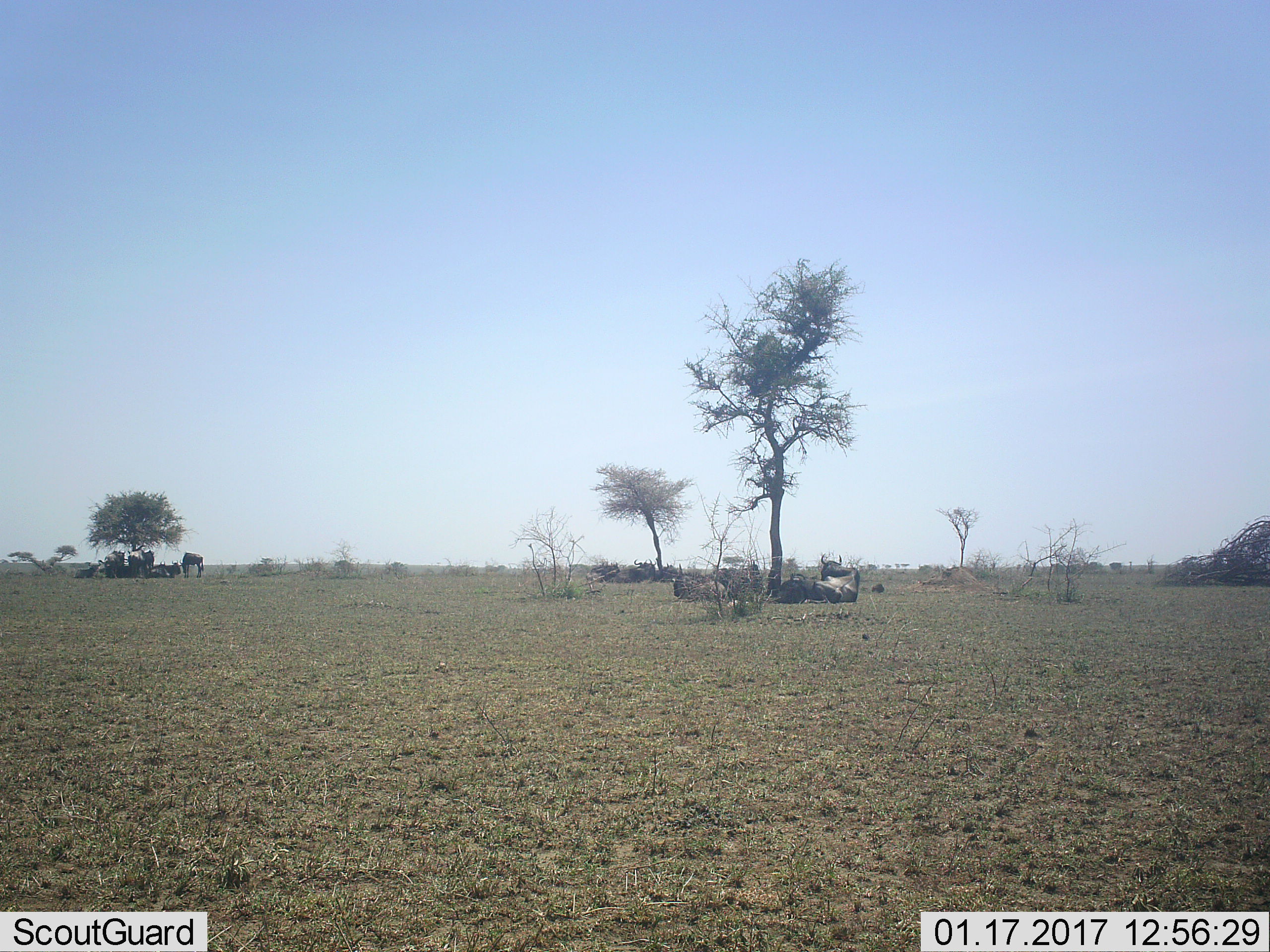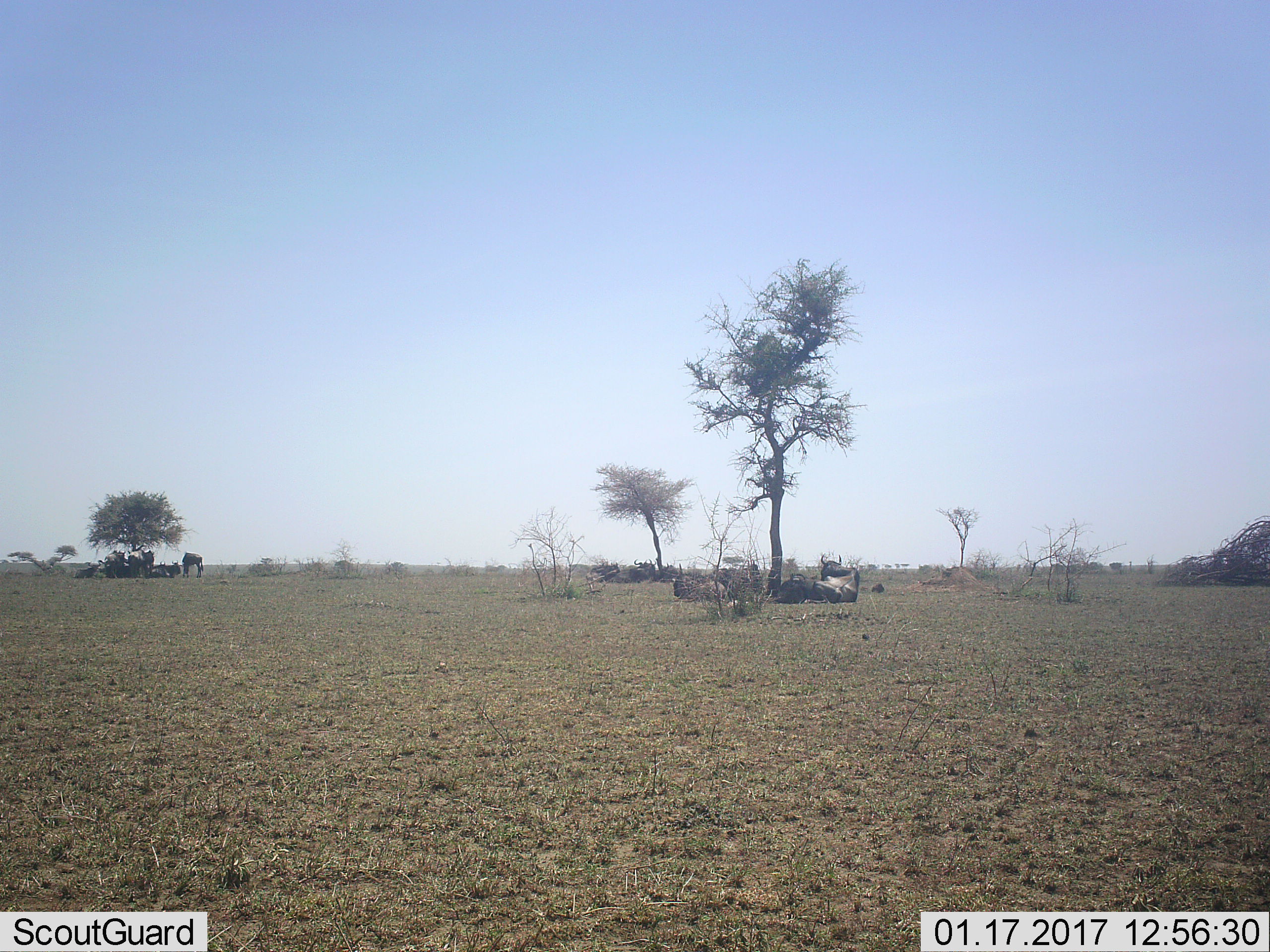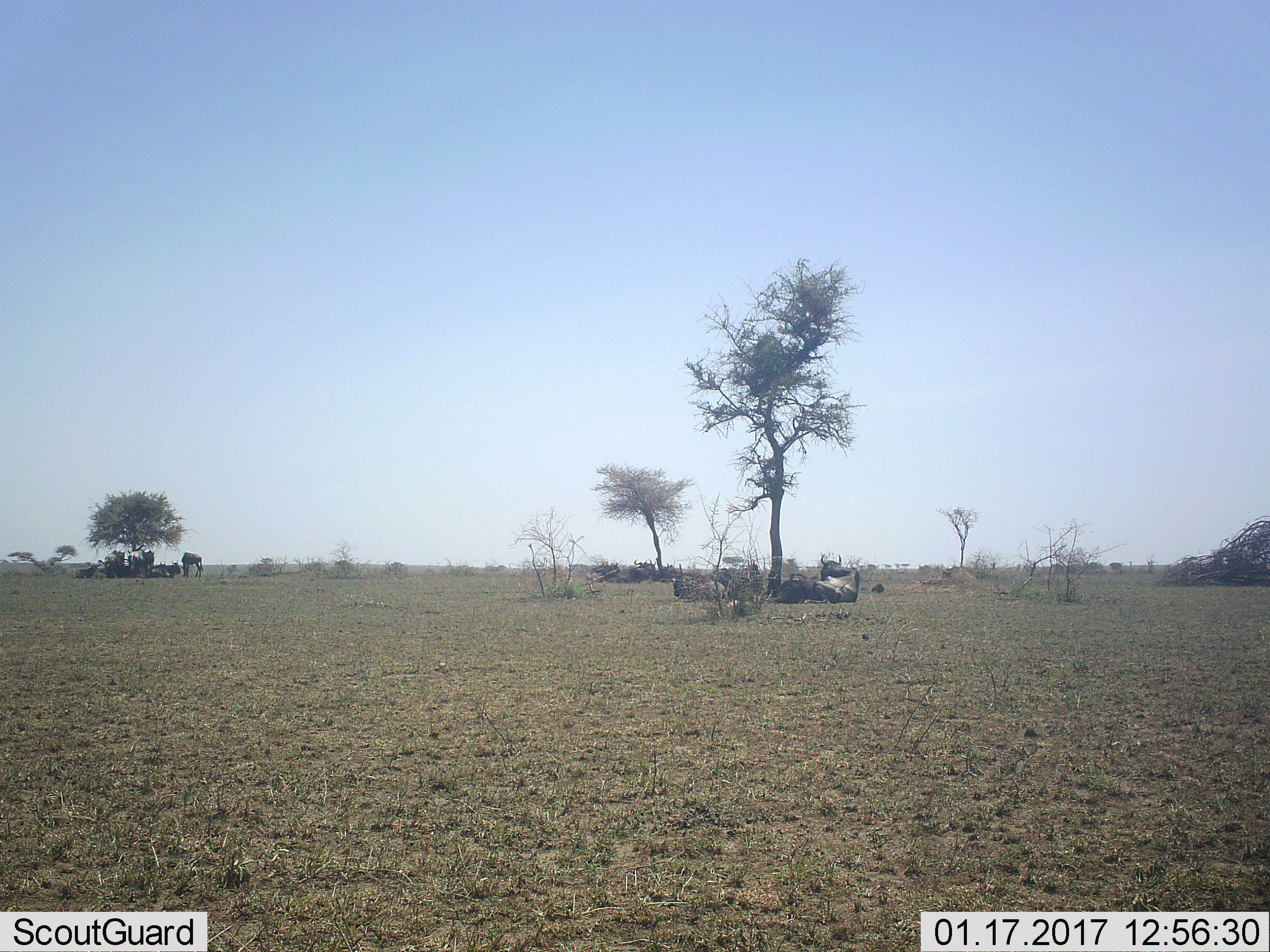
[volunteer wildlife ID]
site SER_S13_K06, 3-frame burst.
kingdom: Animalia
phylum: Chordata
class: Mammalia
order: Artiodactyla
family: Bovidae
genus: Connochaetes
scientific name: Connochaetes taurinus taurinus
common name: blue wildebeest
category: wildebeestblue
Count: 11-50.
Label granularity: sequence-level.